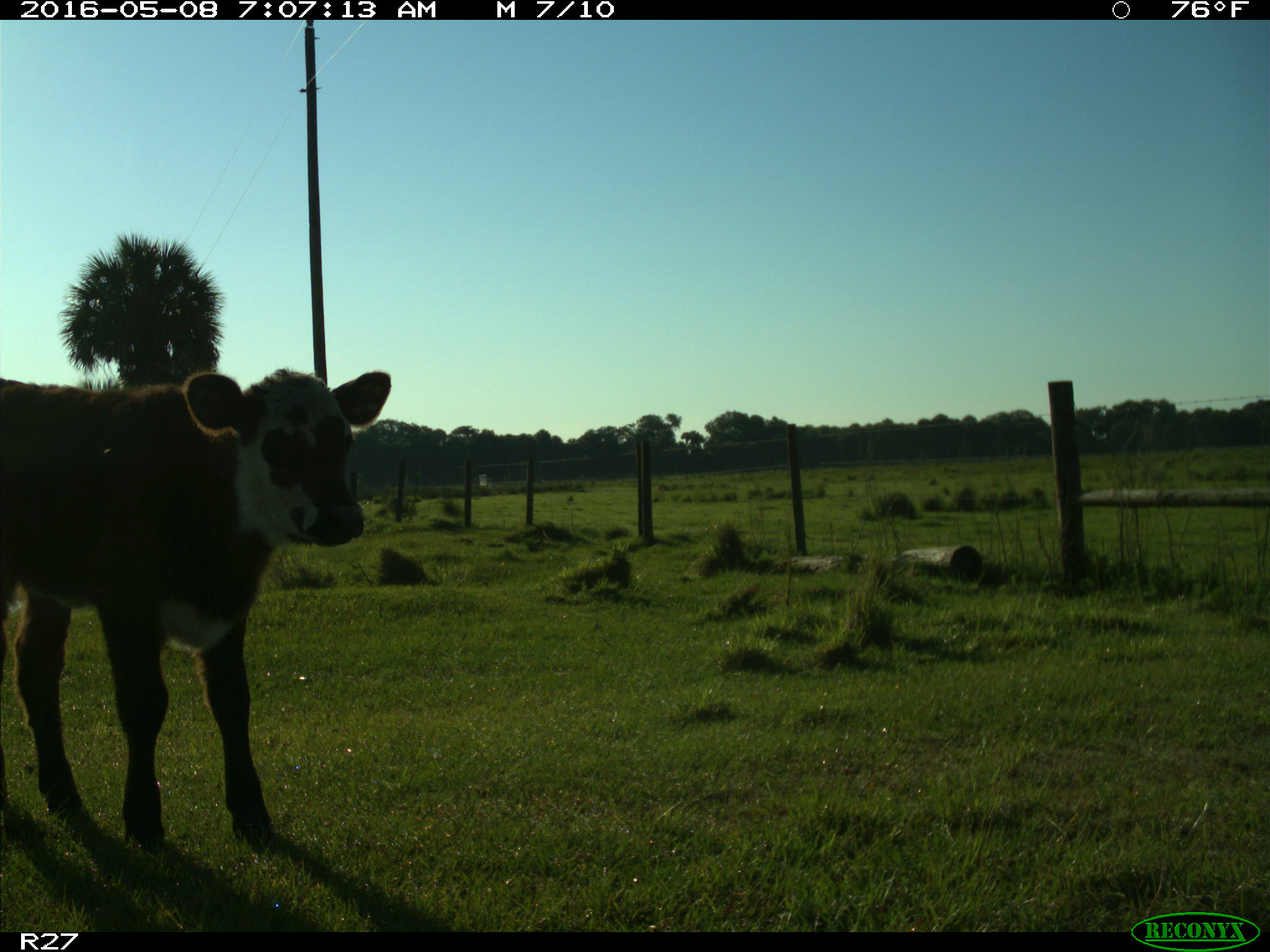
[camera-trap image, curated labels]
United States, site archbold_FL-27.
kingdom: Animalia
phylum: Chordata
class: Mammalia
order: Artiodactyla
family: Bovidae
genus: Bos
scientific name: Bos taurus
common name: domestic cow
Bos taurus (domestic cow).